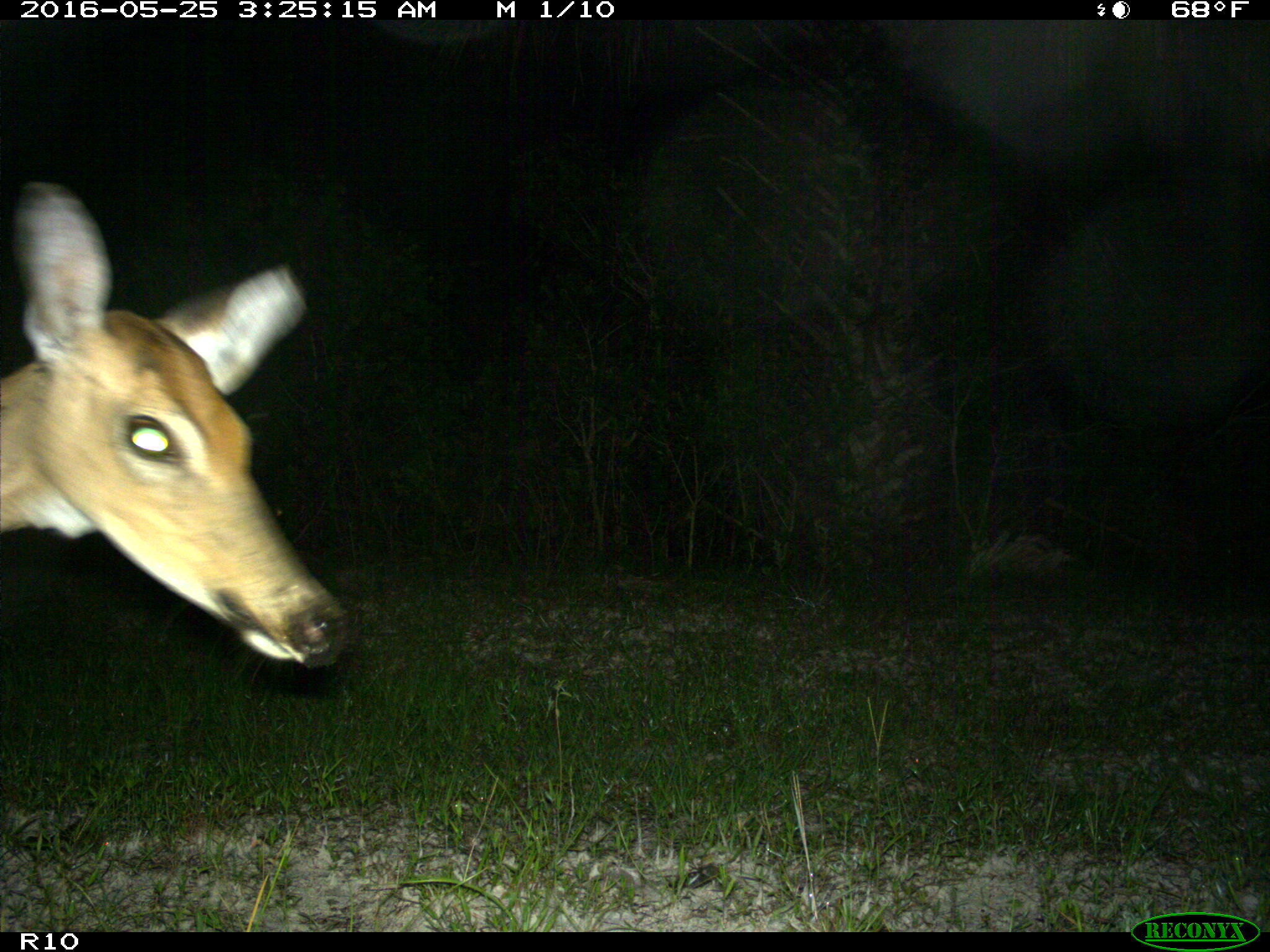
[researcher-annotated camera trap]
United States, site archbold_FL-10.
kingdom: Animalia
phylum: Chordata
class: Mammalia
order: Artiodactyla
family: Cervidae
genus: Odocoileus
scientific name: Odocoileus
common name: deer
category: unidentified deer